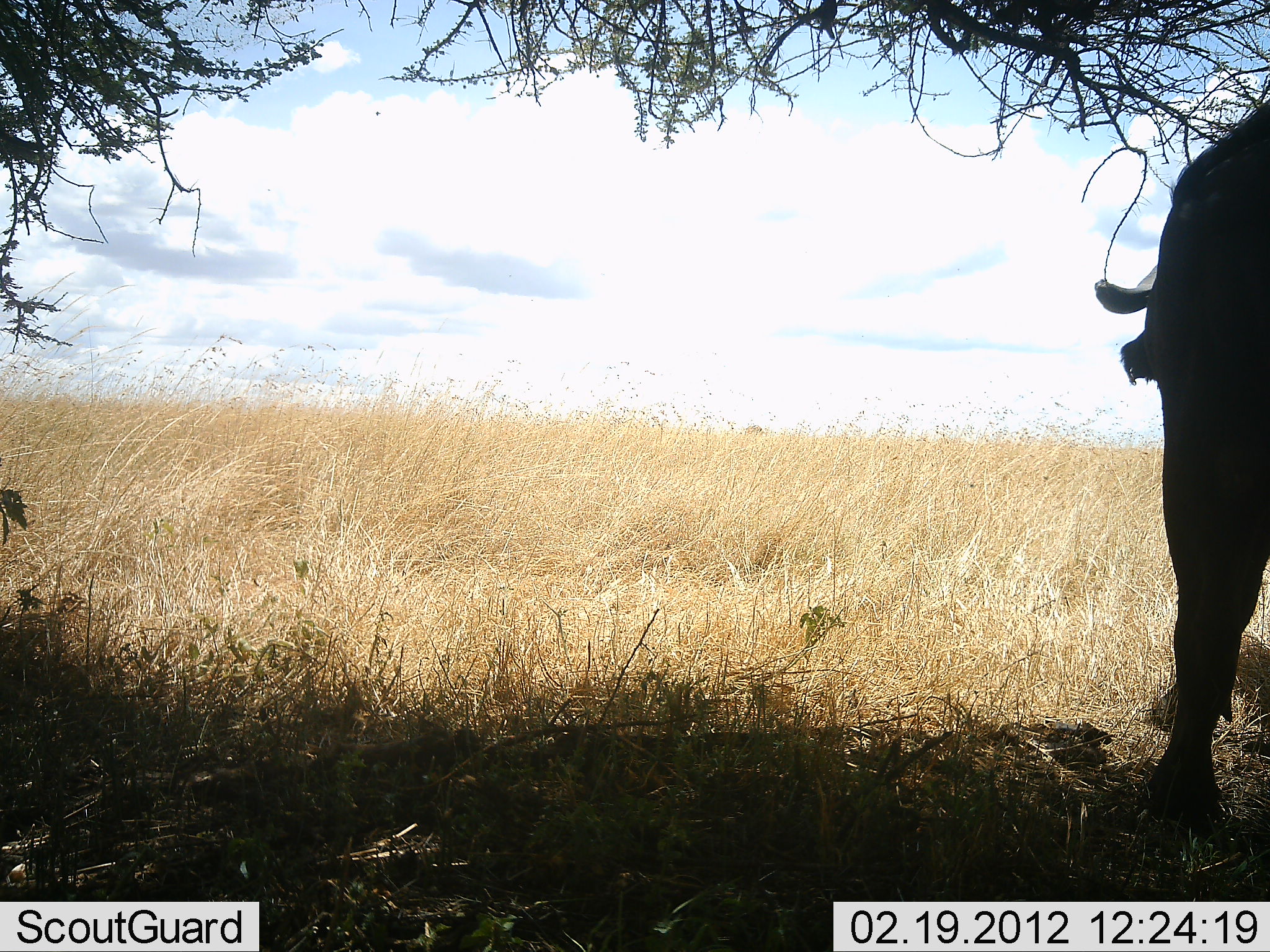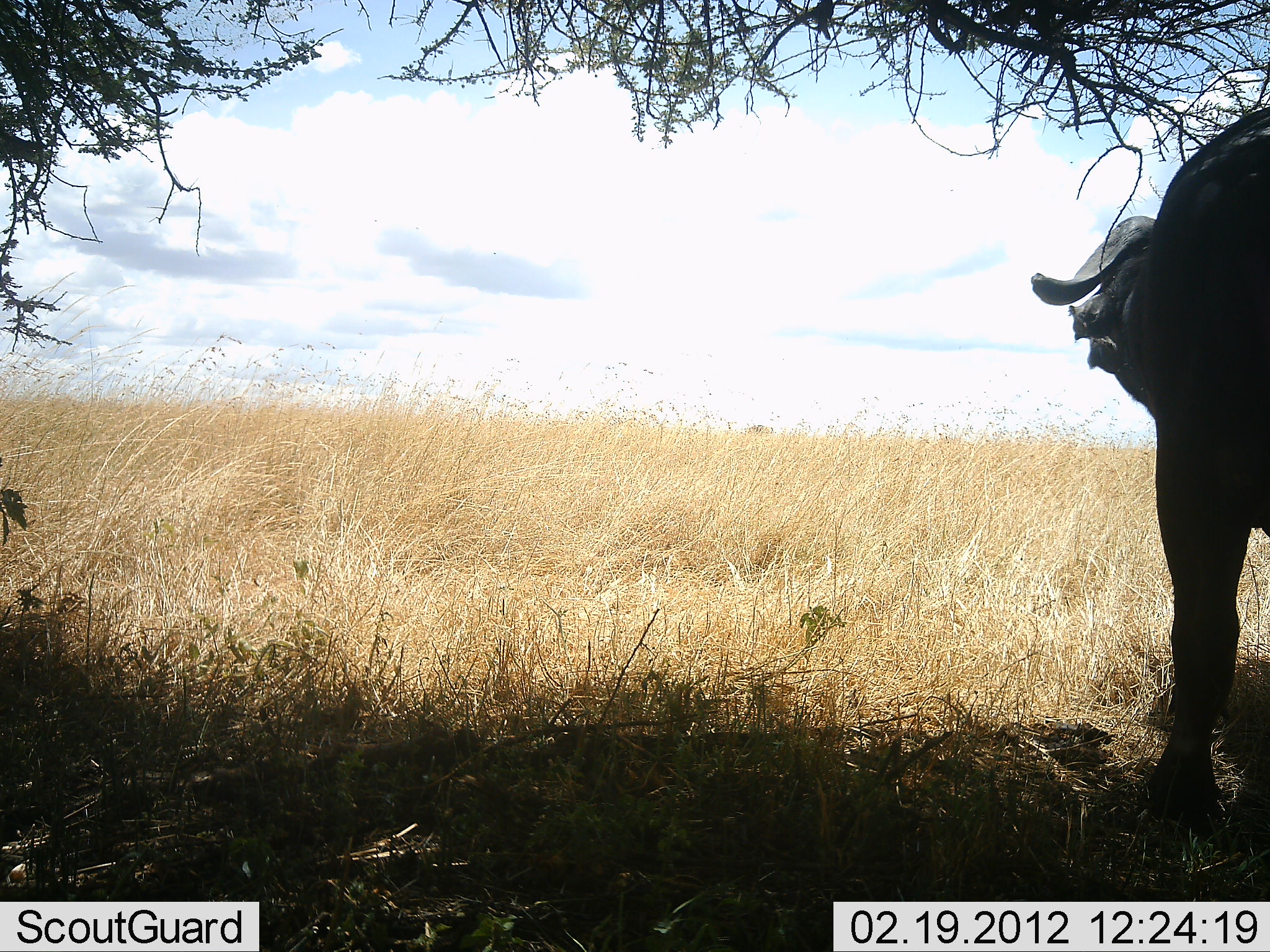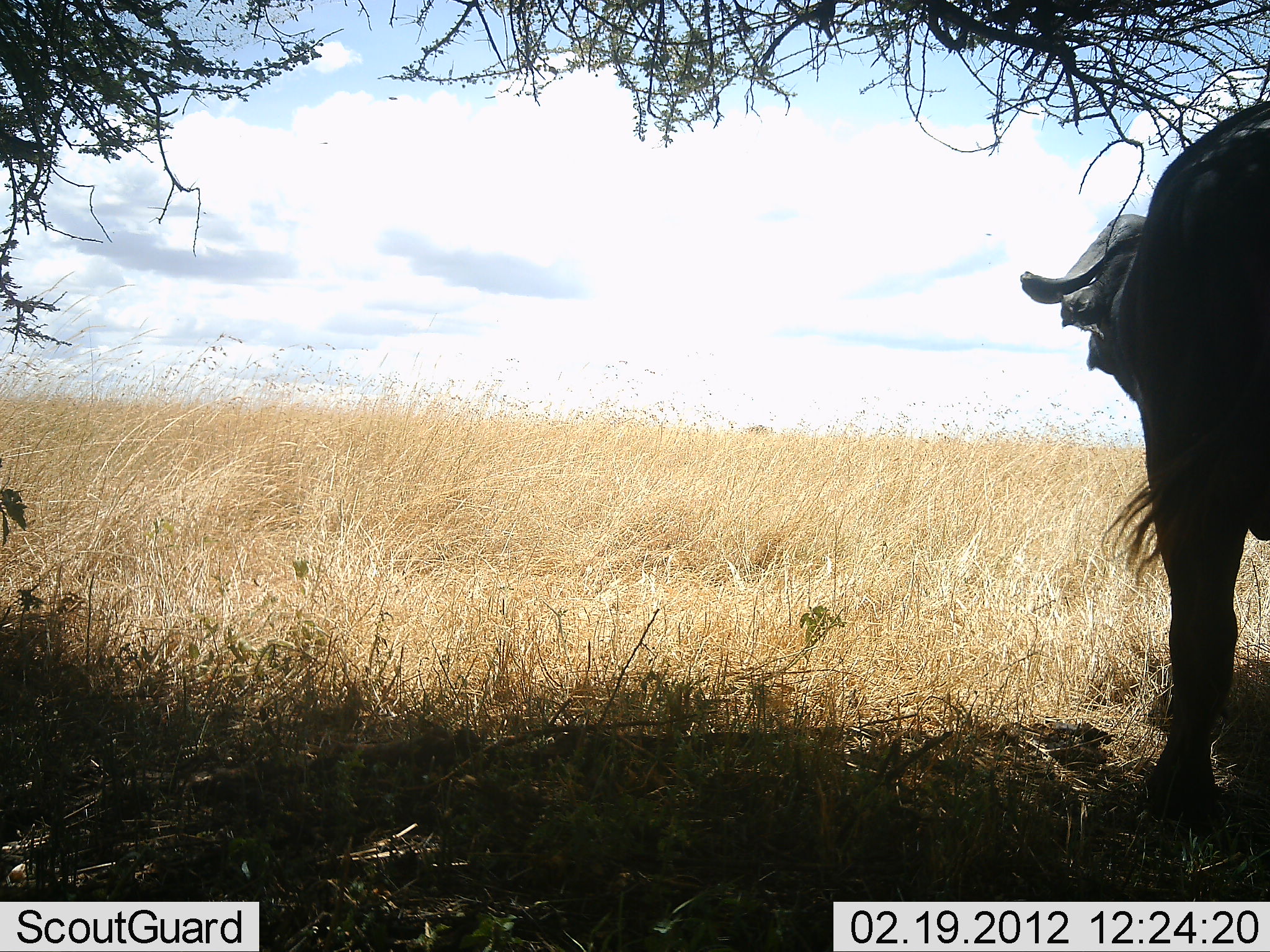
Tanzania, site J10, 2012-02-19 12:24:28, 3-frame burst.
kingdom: Animalia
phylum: Chordata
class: Mammalia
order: Artiodactyla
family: Bovidae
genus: Syncerus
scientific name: Syncerus caffer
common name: cape buffalo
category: buffalo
Buffalo (cape buffalo) (Syncerus caffer), count 1. Behavior (volunteer vote fractions): standing 100%, resting 0%, moving 0%, interacting 0%. Young present (vote fraction): 0%. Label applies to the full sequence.